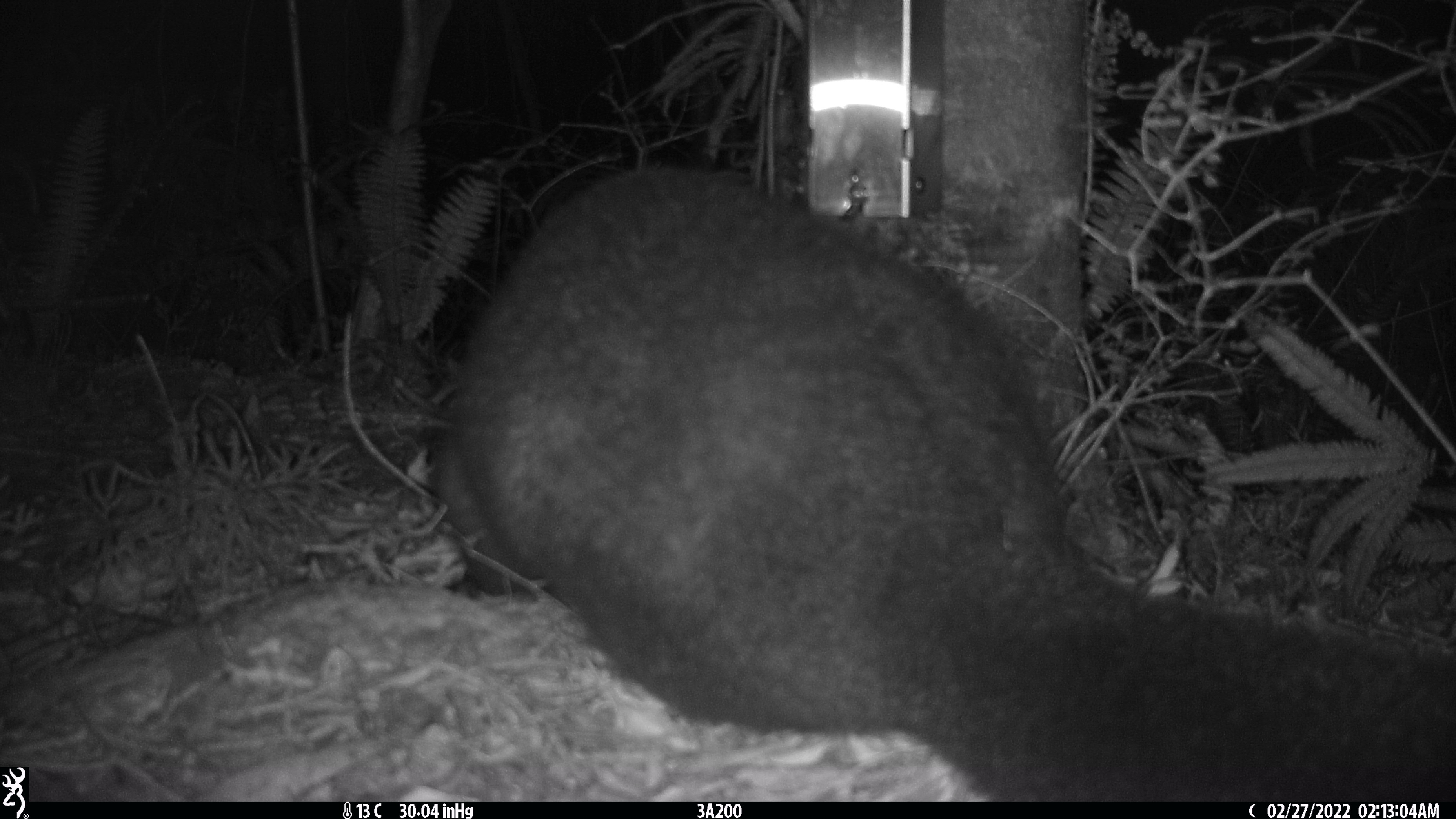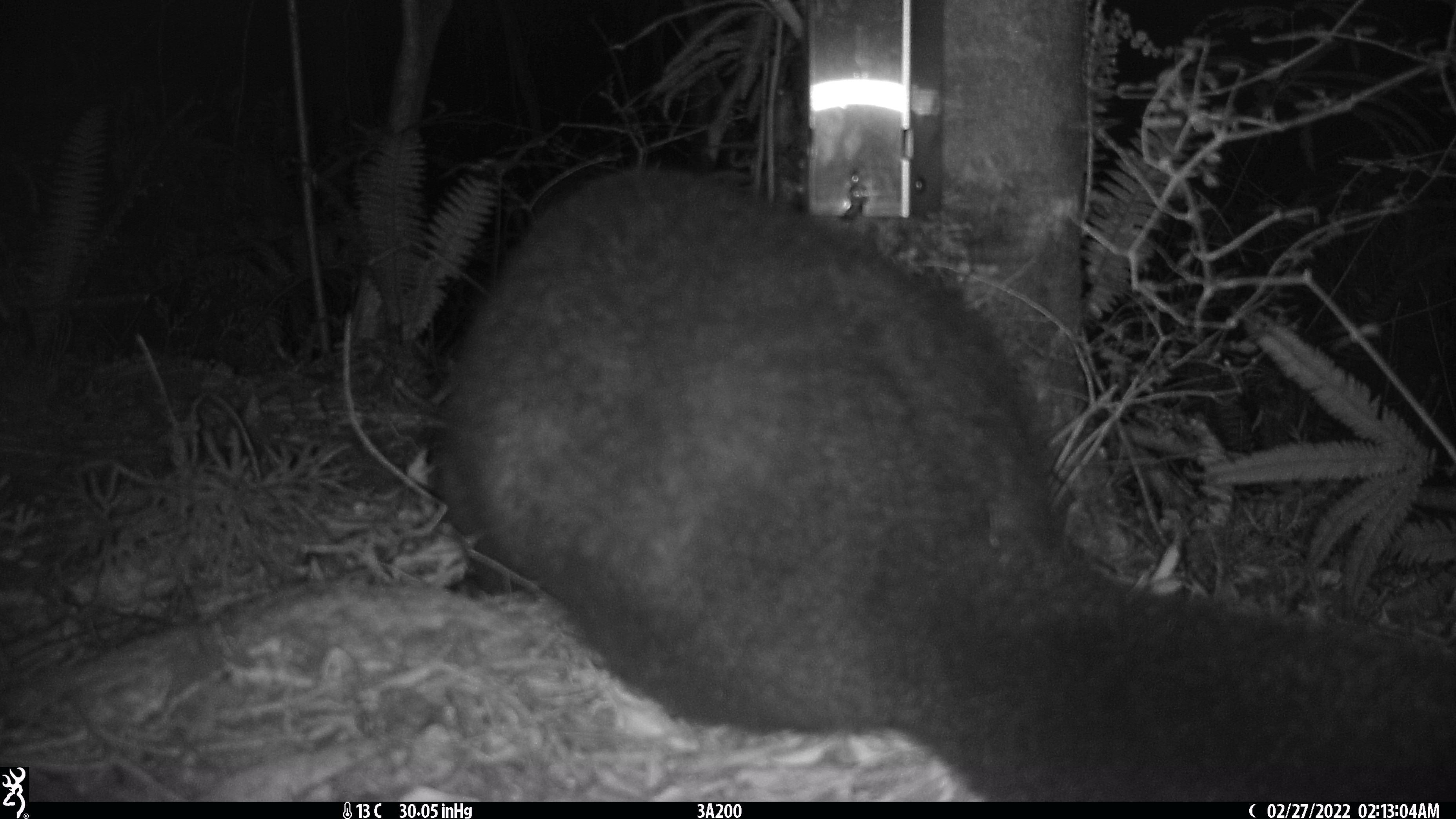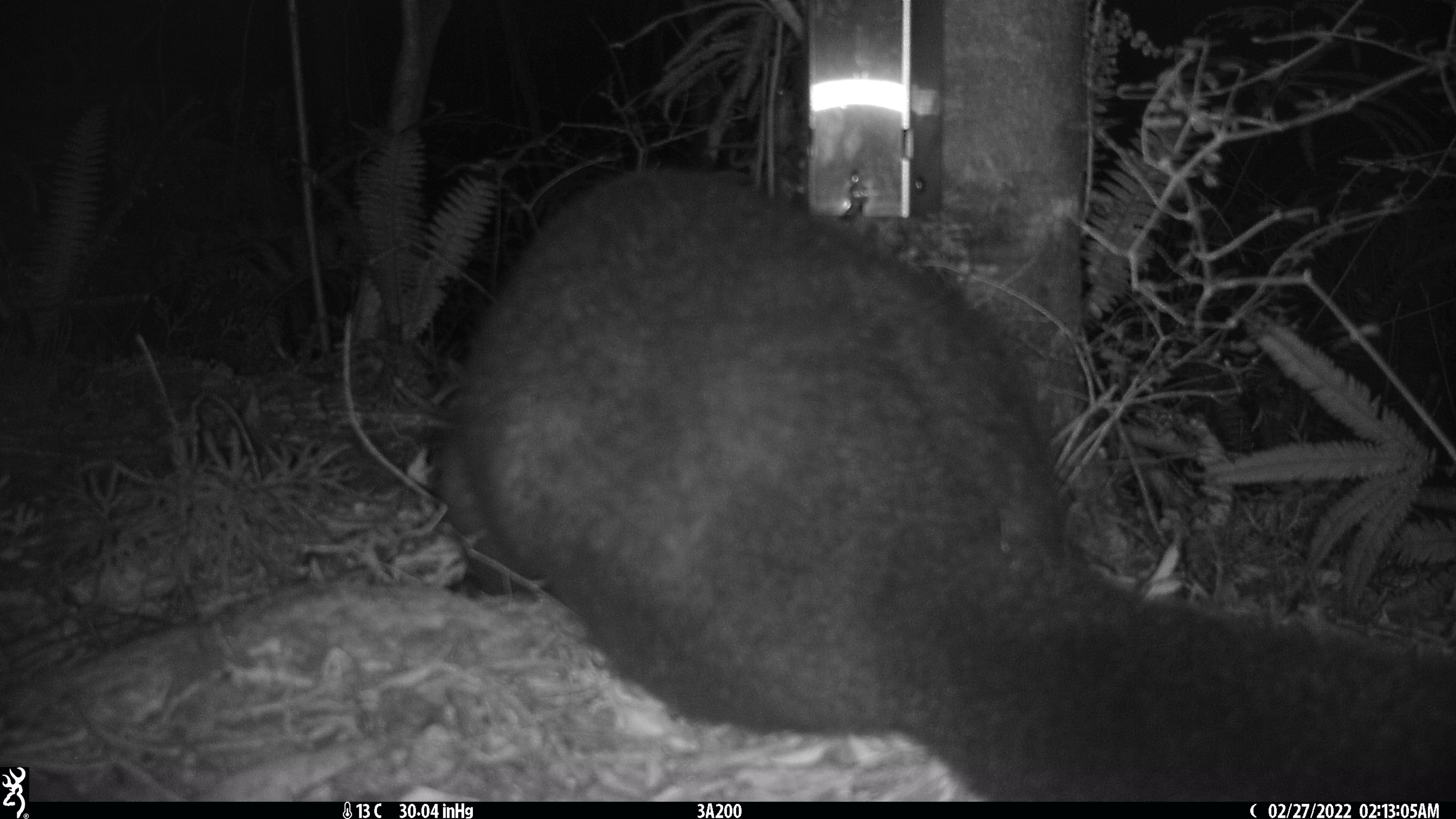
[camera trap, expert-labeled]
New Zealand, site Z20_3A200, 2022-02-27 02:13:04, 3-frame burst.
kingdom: Animalia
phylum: Chordata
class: Mammalia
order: Diprotodontia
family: Phalangeridae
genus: Trichosurus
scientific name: Trichosurus vulpecula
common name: common brushtail possum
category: possum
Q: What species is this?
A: Possum (common brushtail possum) (Trichosurus vulpecula).